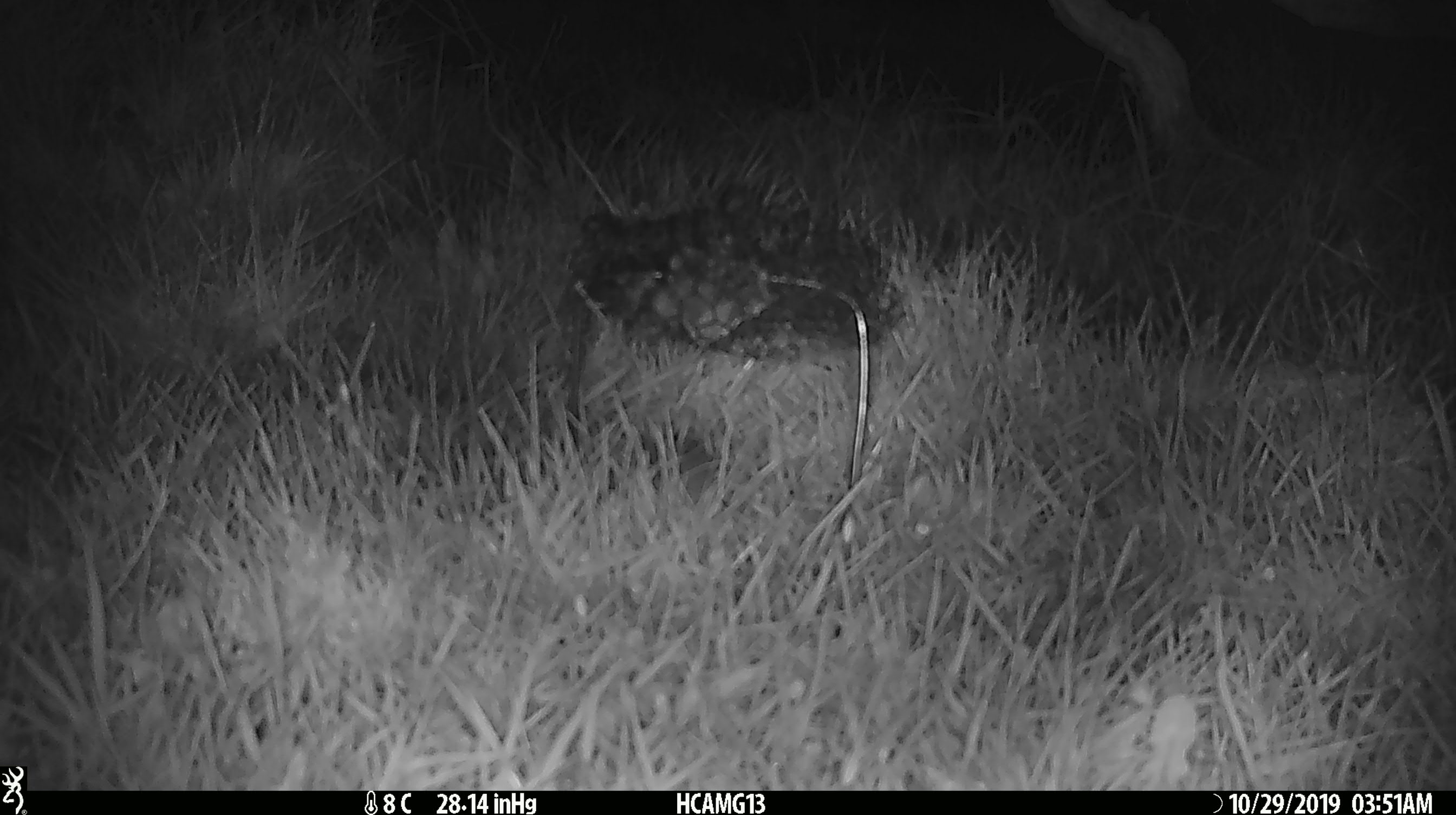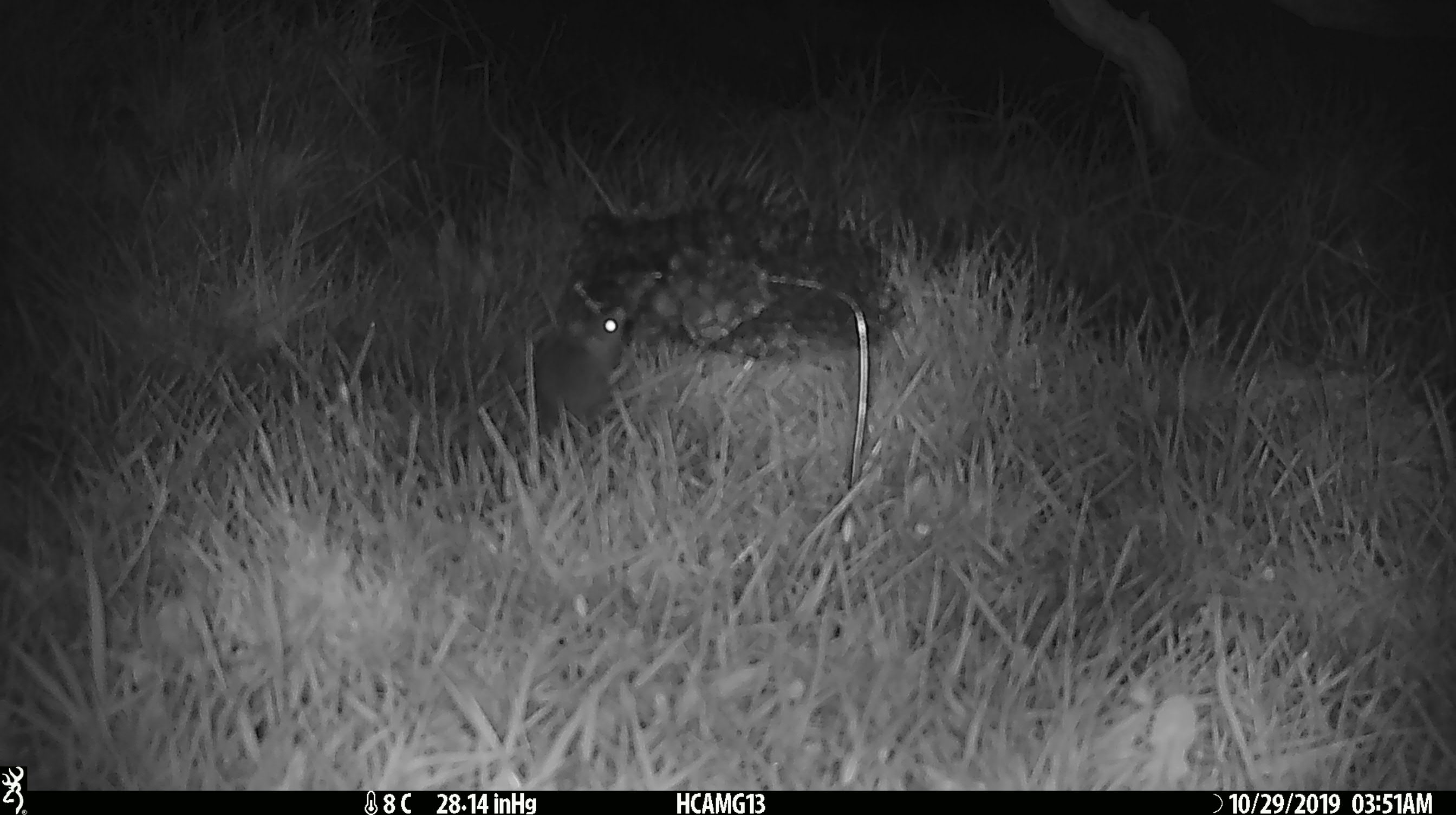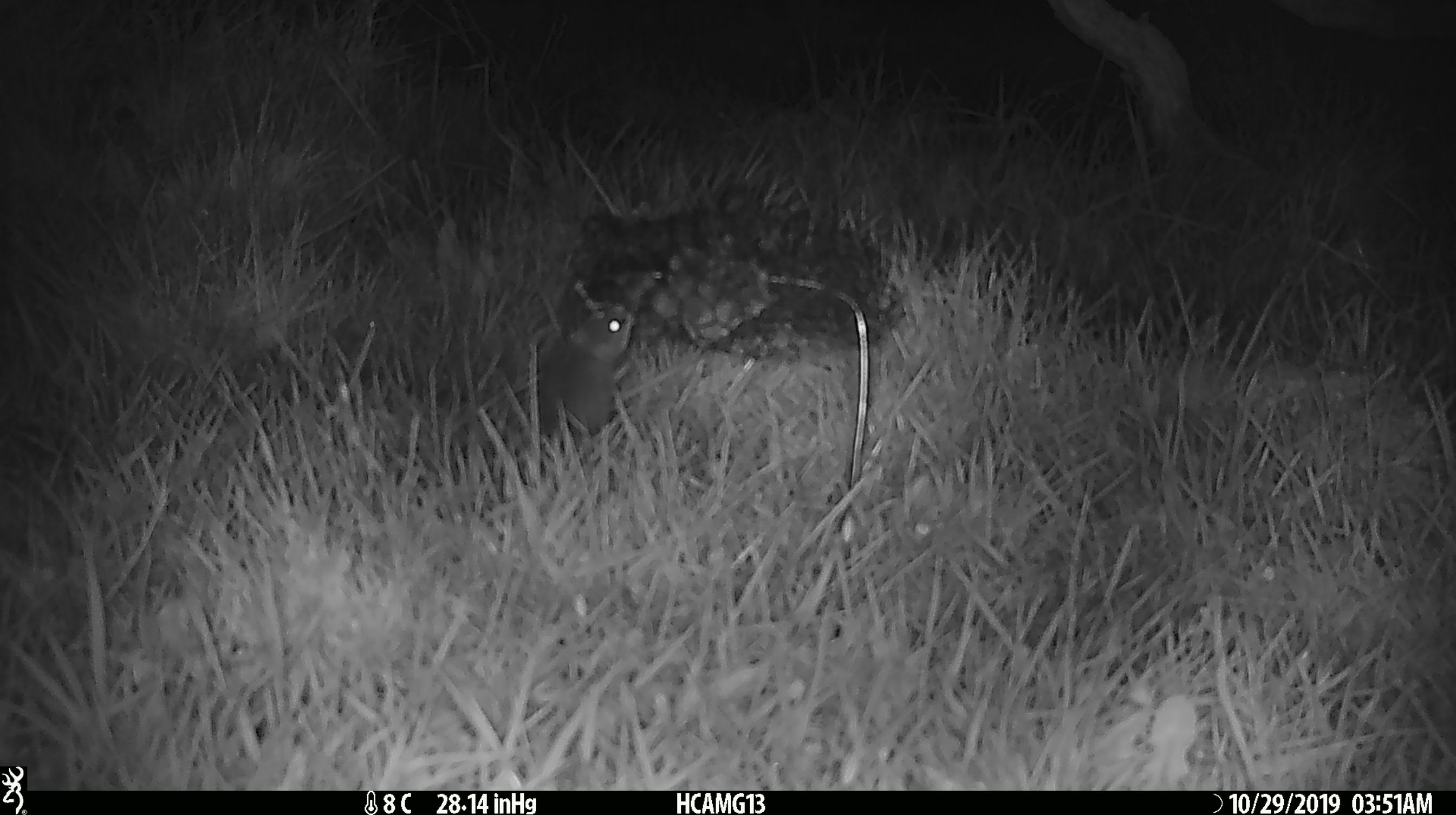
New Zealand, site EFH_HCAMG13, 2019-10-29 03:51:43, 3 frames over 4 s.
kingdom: Animalia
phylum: Chordata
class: Mammalia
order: Rodentia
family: Muridae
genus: Mus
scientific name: Mus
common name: mouse